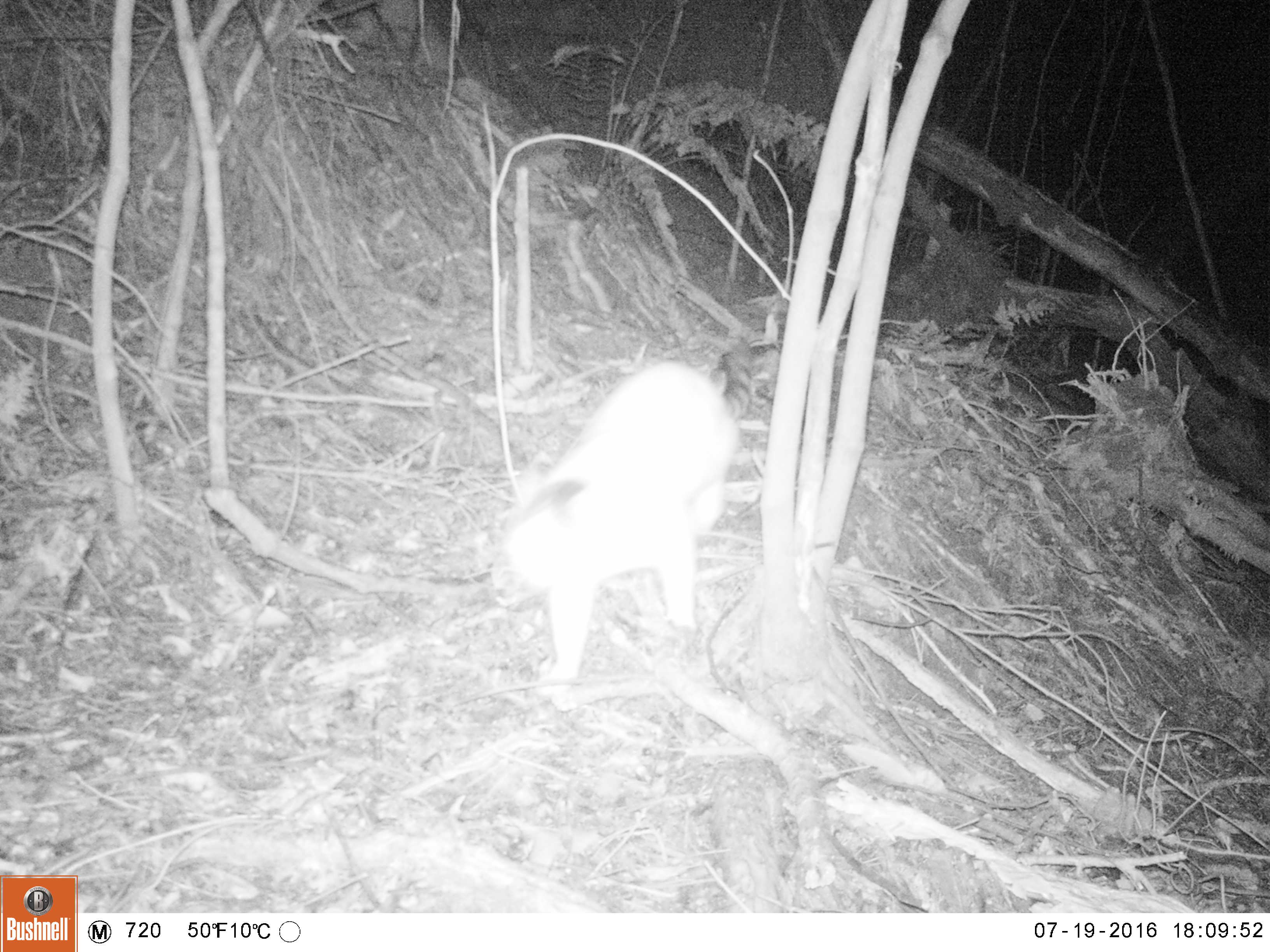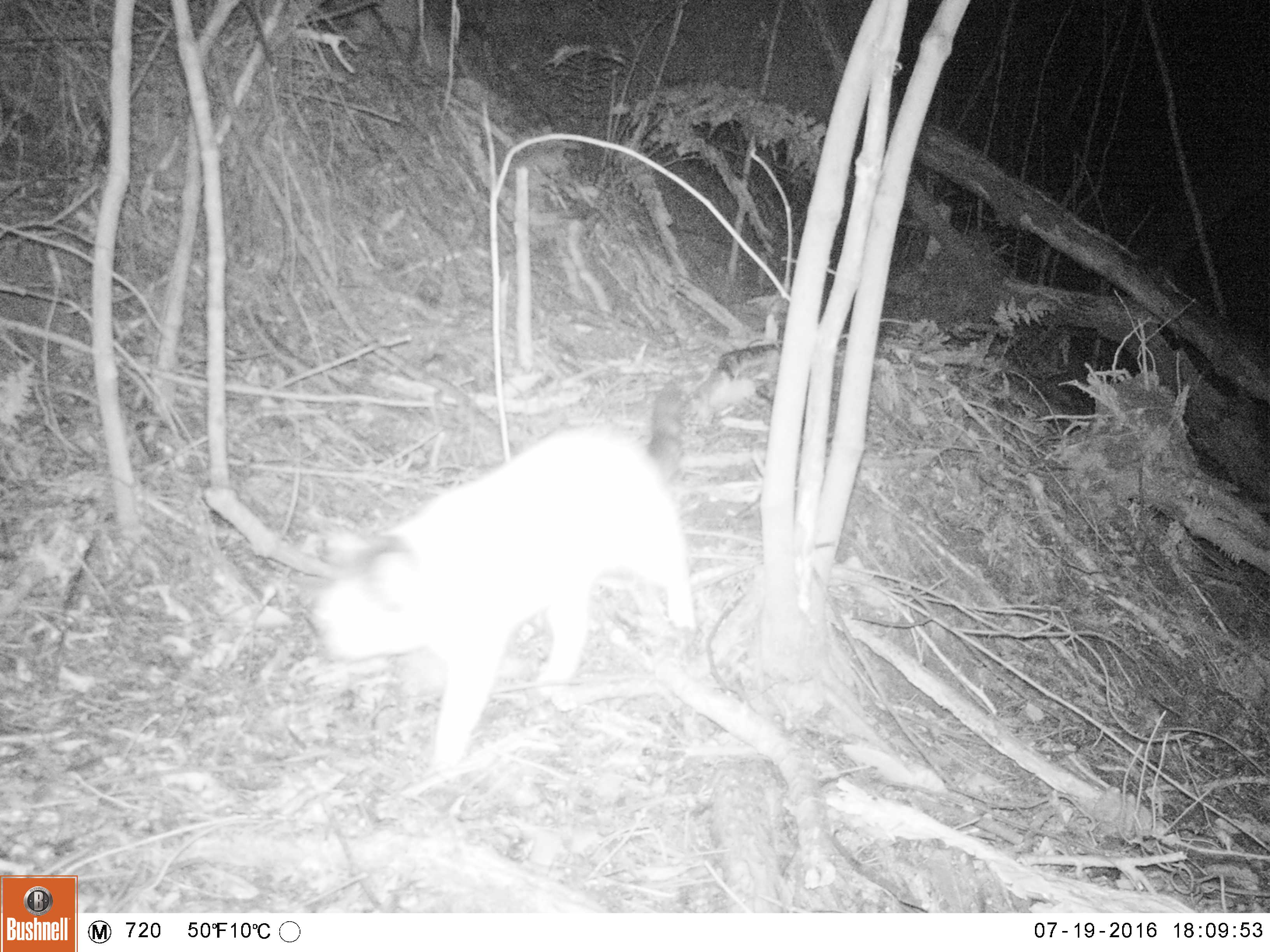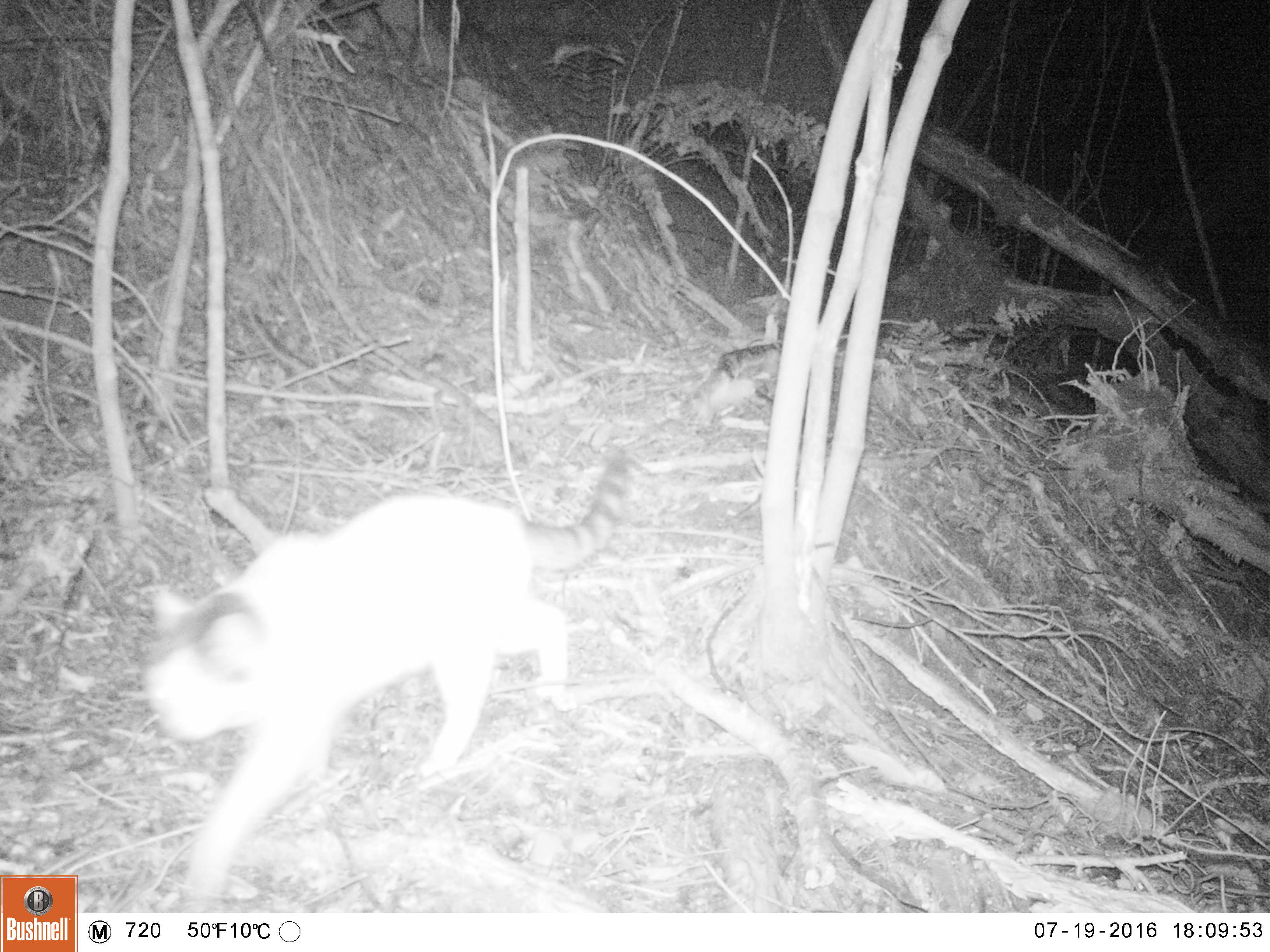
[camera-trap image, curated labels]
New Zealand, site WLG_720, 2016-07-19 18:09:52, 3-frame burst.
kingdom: Animalia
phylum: Chordata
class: Mammalia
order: Carnivora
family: Felidae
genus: Felis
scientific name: Felis catus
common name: domestic cat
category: cat